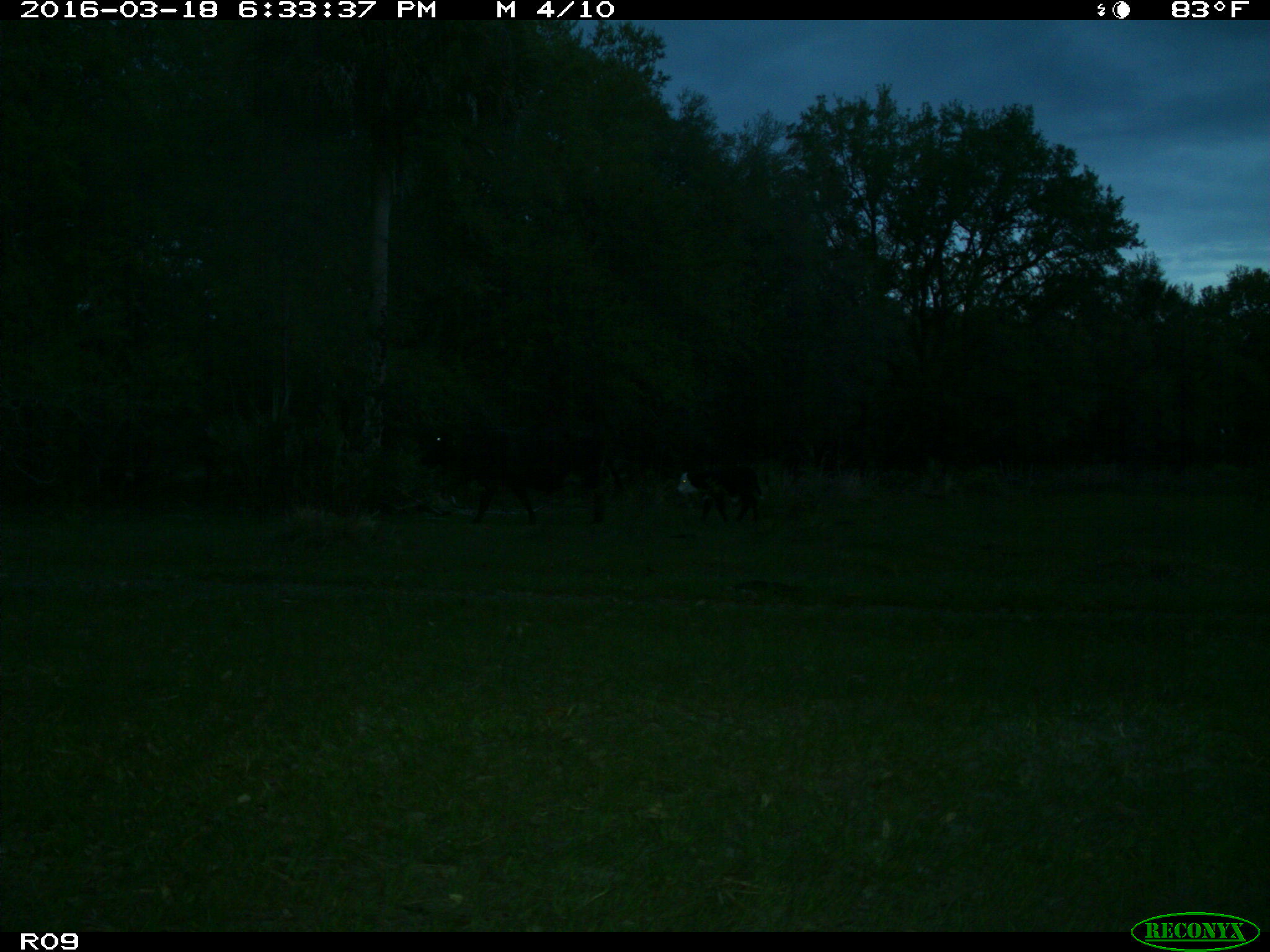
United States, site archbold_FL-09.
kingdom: Animalia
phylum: Chordata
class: Mammalia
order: Artiodactyla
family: Bovidae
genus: Bos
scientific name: Bos taurus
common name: domestic cow